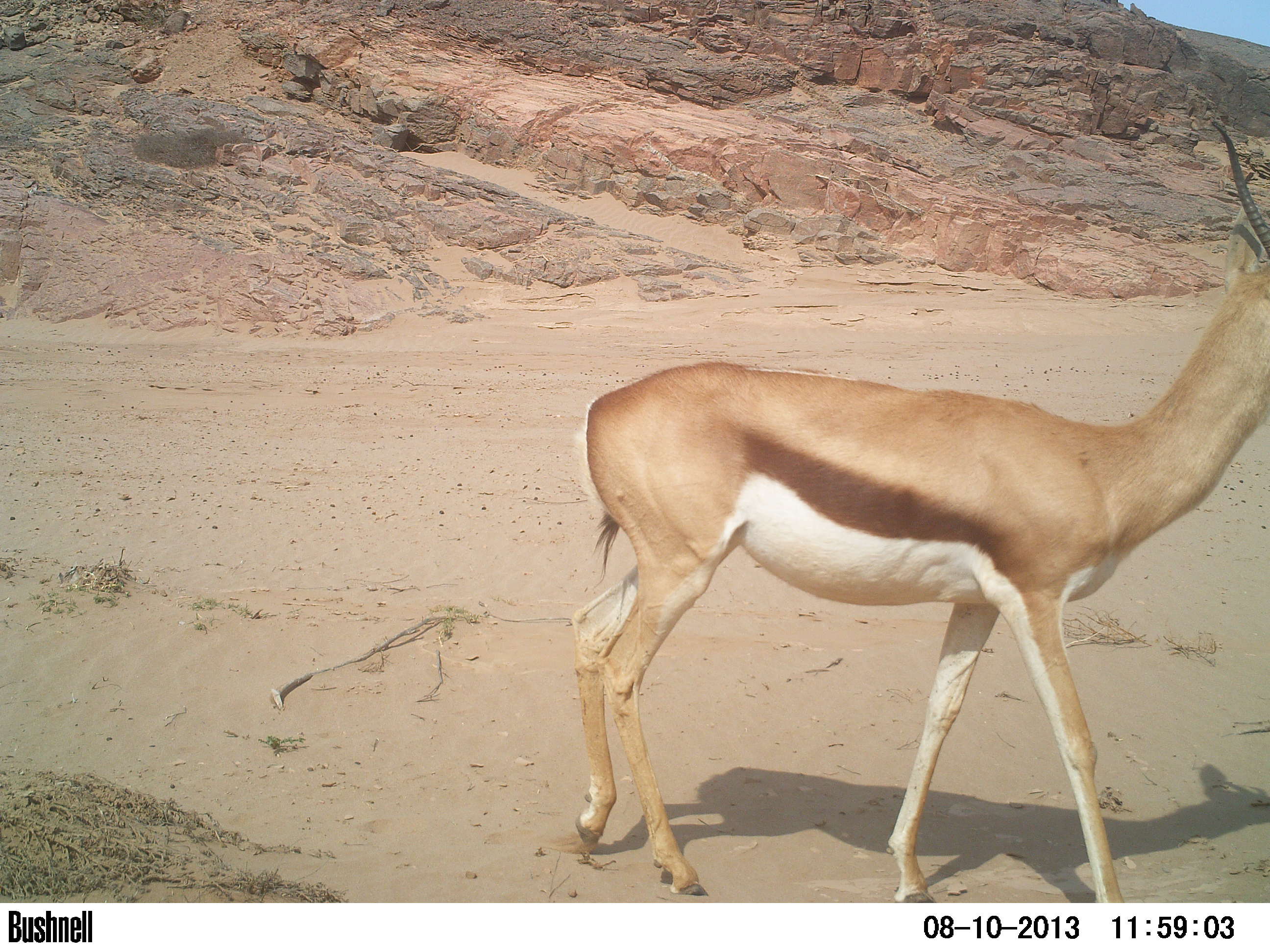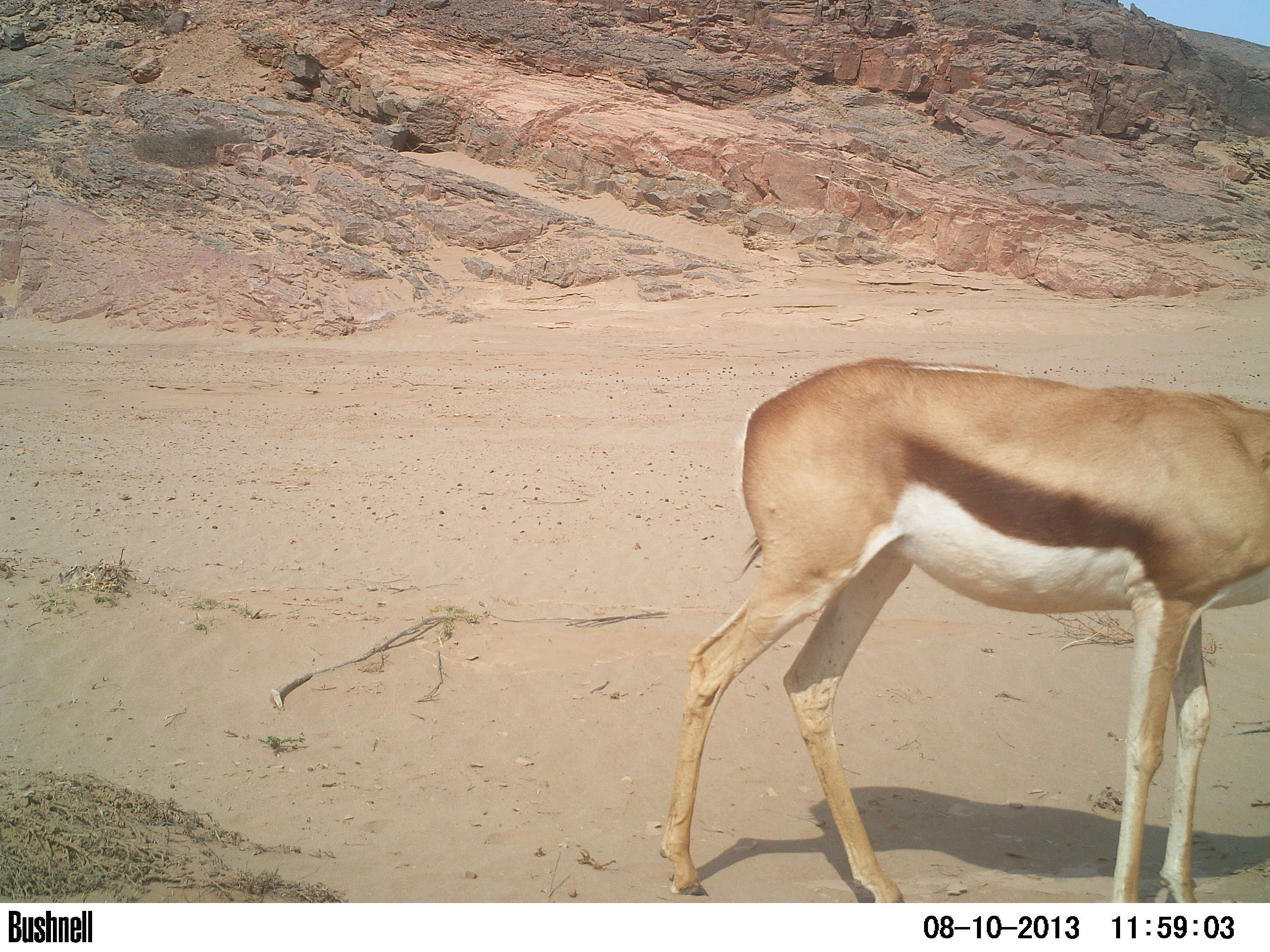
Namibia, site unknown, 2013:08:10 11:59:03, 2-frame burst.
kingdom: Animalia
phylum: Chordata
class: Mammalia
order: Artiodactyla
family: Bovidae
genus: Antidorcas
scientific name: Antidorcas marsupialis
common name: springbok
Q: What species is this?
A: Antidorcas marsupialis (springbok).